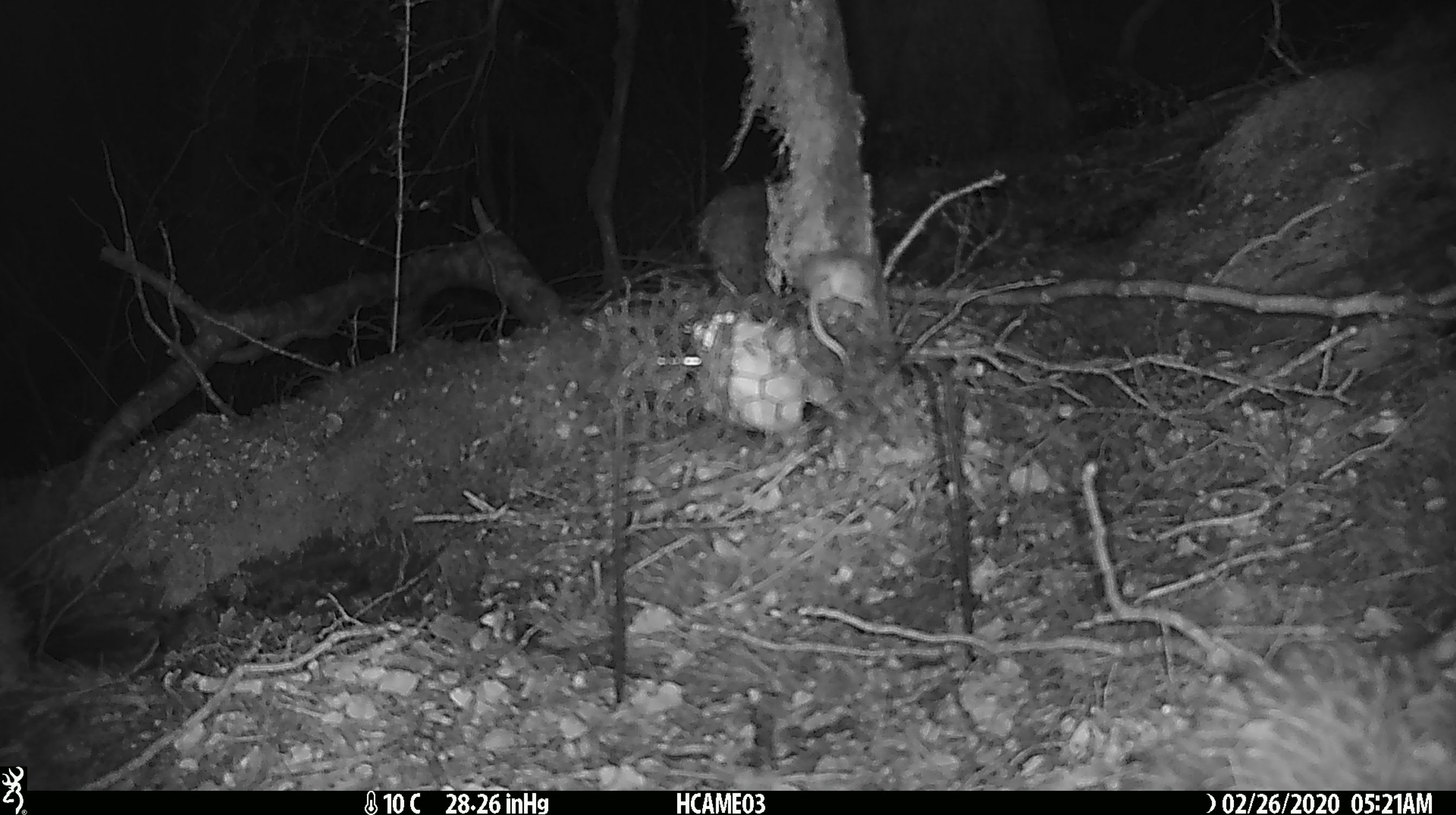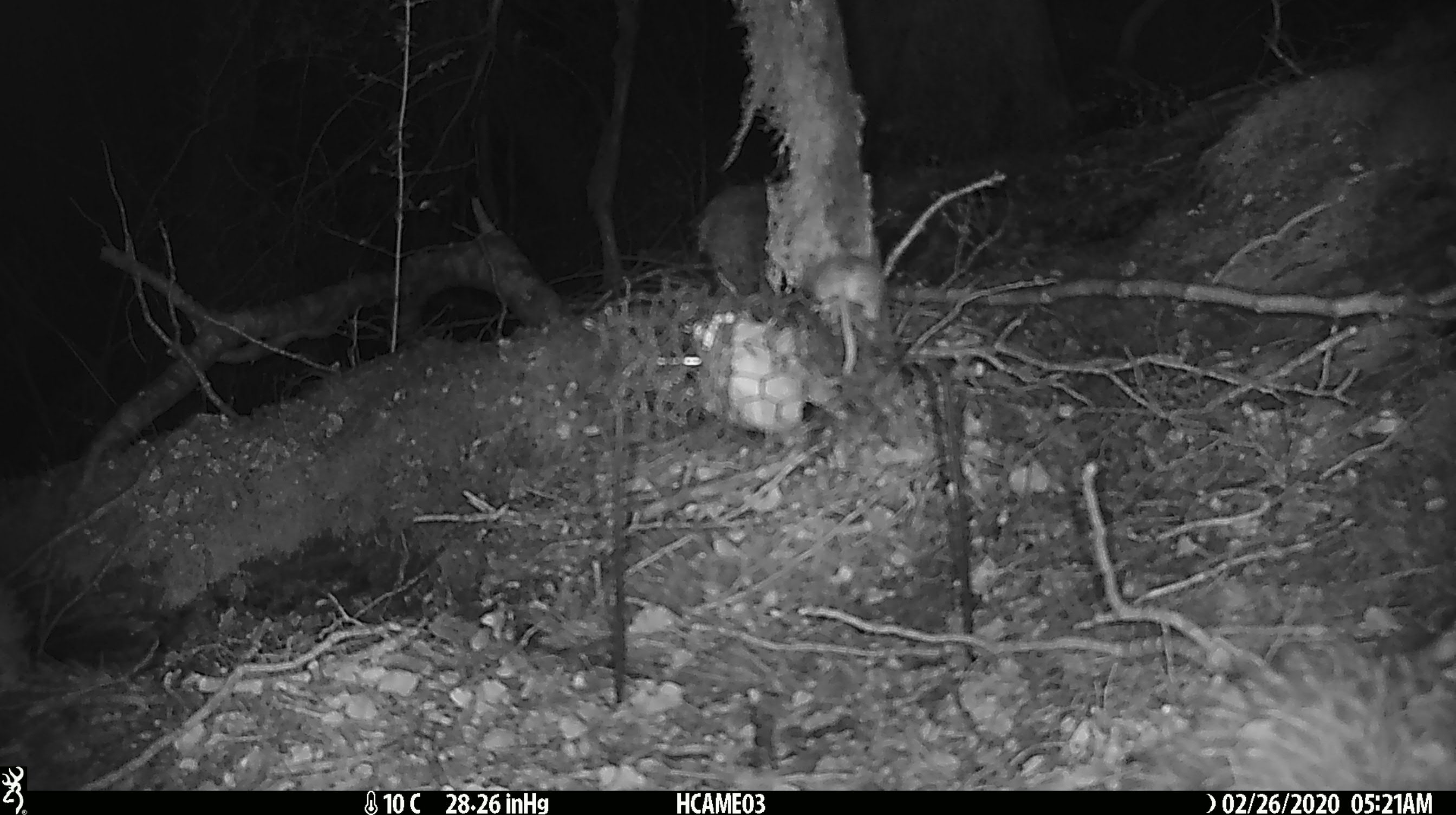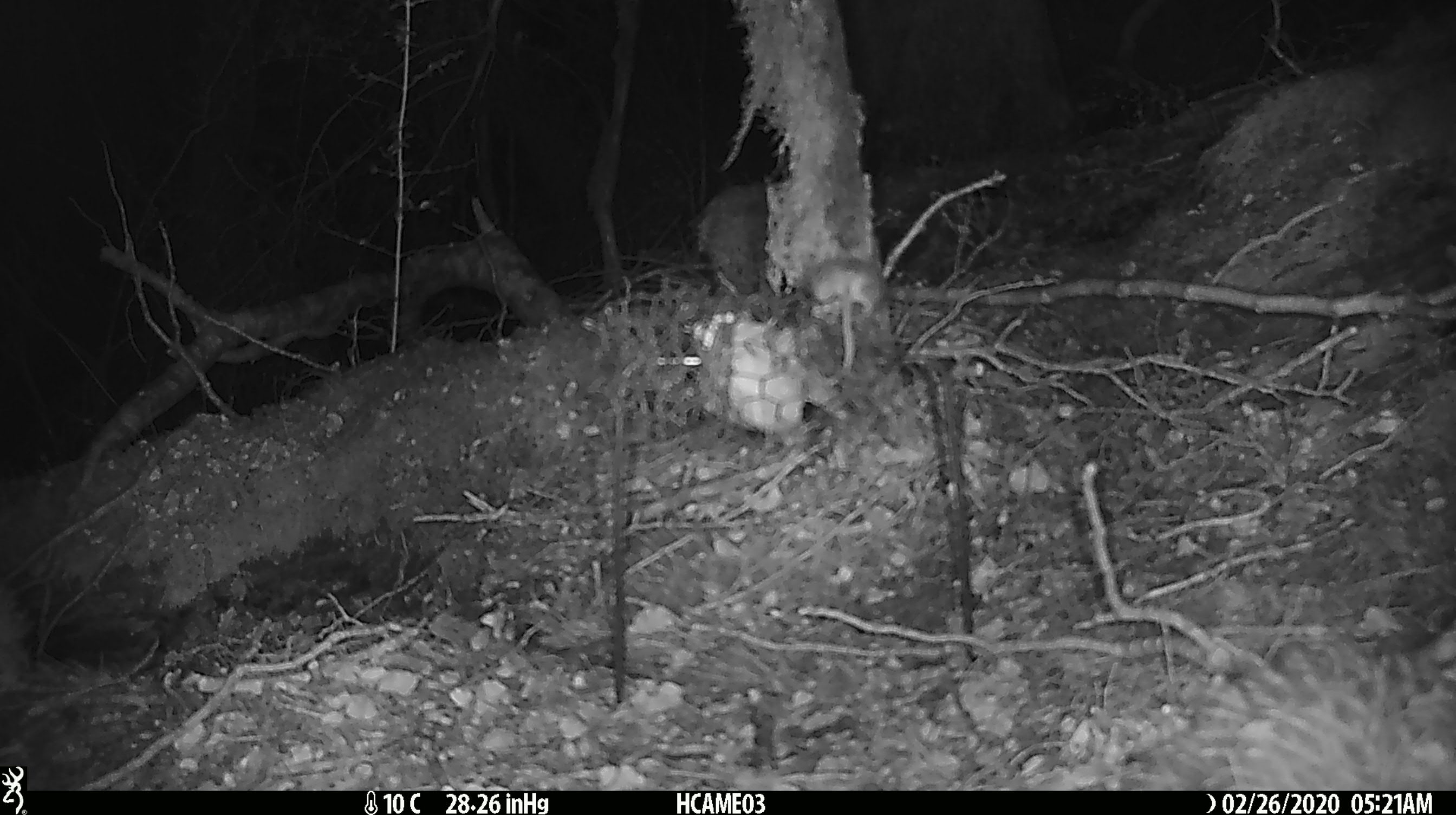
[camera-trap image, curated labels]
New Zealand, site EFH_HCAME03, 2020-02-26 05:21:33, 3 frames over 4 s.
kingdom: Animalia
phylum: Chordata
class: Mammalia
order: Rodentia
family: Muridae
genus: Mus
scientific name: Mus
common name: mouse